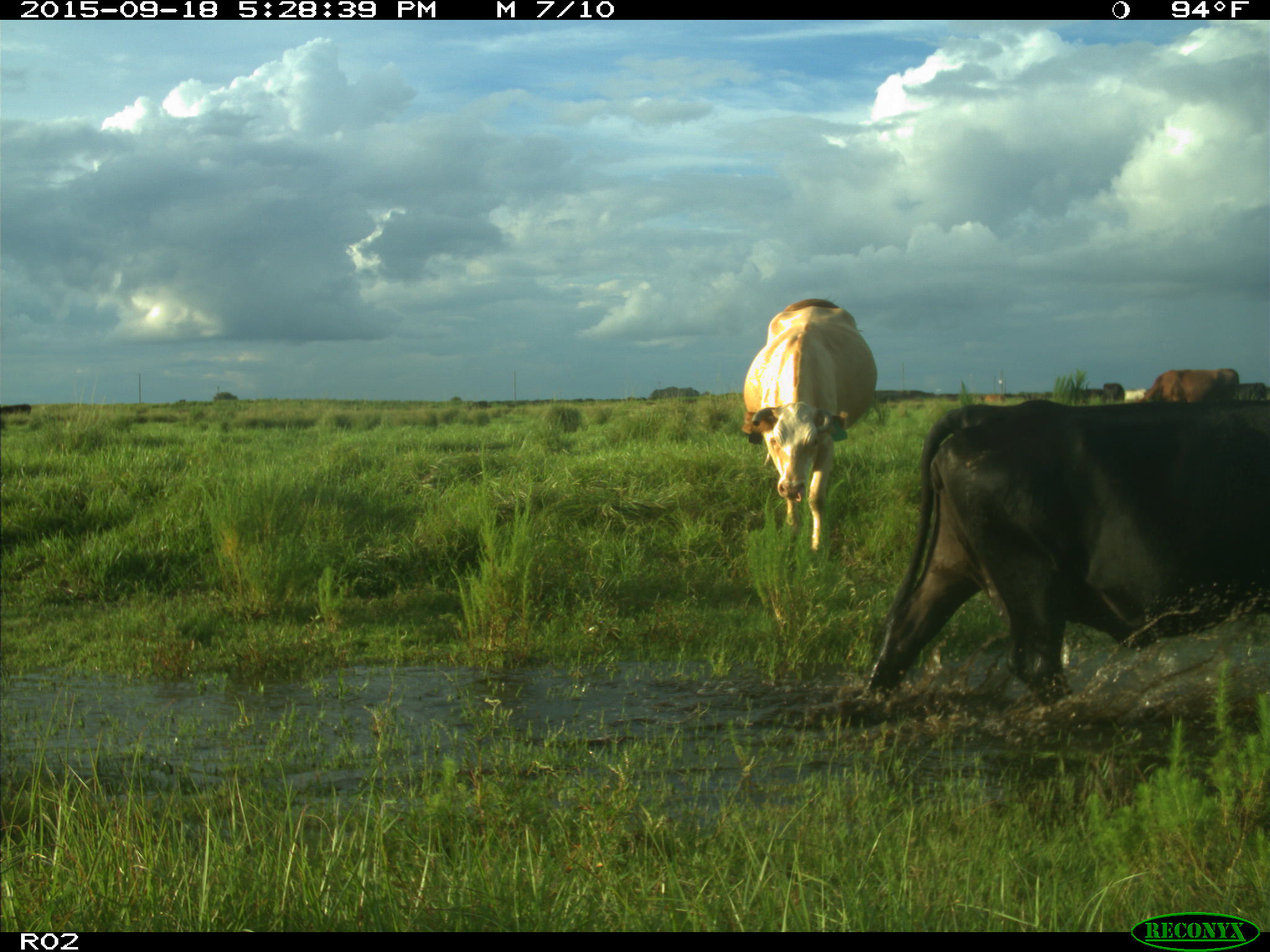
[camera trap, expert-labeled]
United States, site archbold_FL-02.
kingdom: Animalia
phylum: Chordata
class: Mammalia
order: Artiodactyla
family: Bovidae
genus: Bos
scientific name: Bos taurus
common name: domestic cow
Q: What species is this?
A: Bos taurus (domestic cow).